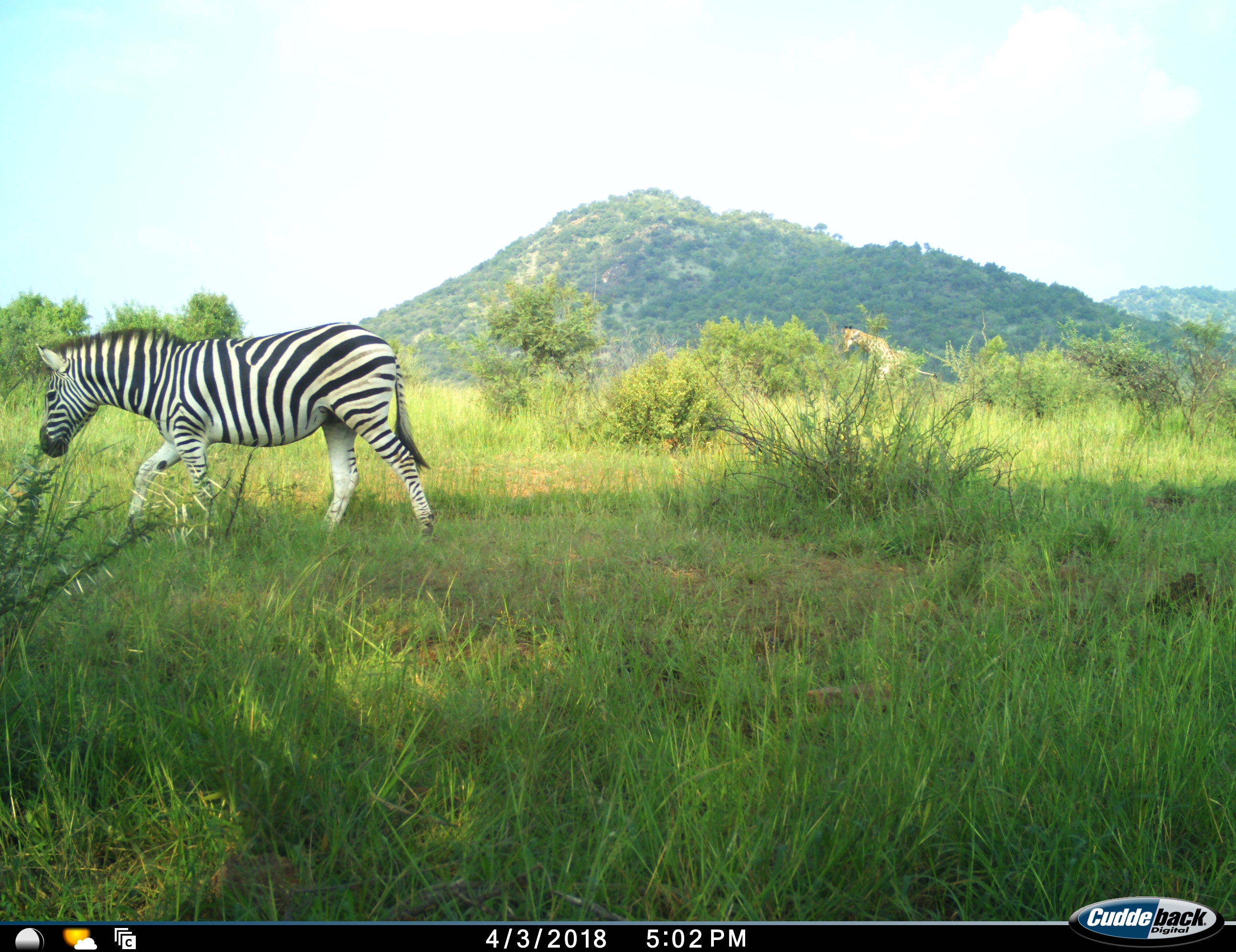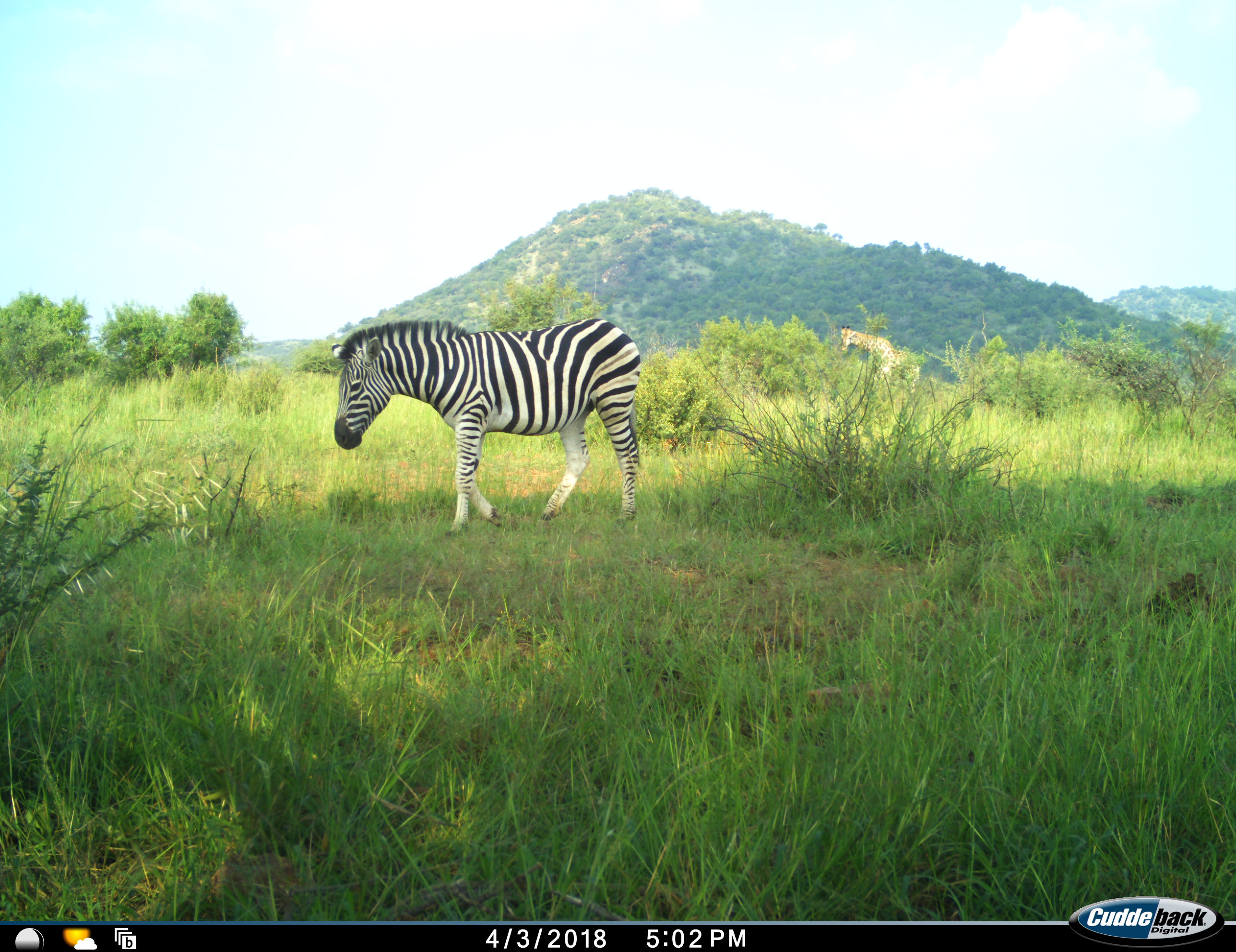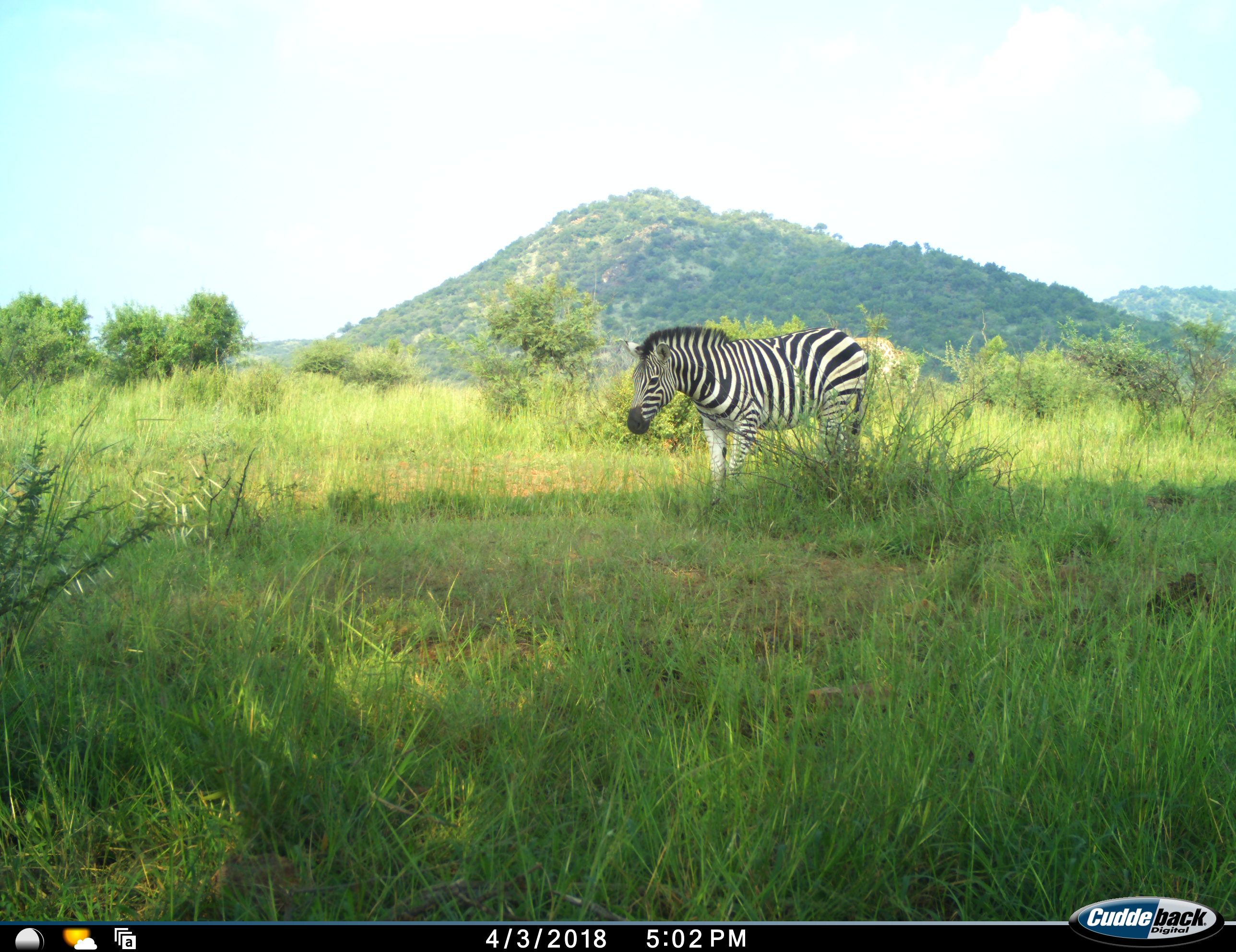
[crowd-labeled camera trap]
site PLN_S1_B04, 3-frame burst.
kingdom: Animalia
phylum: Chordata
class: Mammalia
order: Artiodactyla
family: Giraffidae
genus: Giraffa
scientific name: Giraffa camelopardalis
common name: giraffe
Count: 1.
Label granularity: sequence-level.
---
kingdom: Animalia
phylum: Chordata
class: Mammalia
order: Perissodactyla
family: Equidae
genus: Equus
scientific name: Equus quagga burchellii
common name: burchell's zebra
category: zebraburchells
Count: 1.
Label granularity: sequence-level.